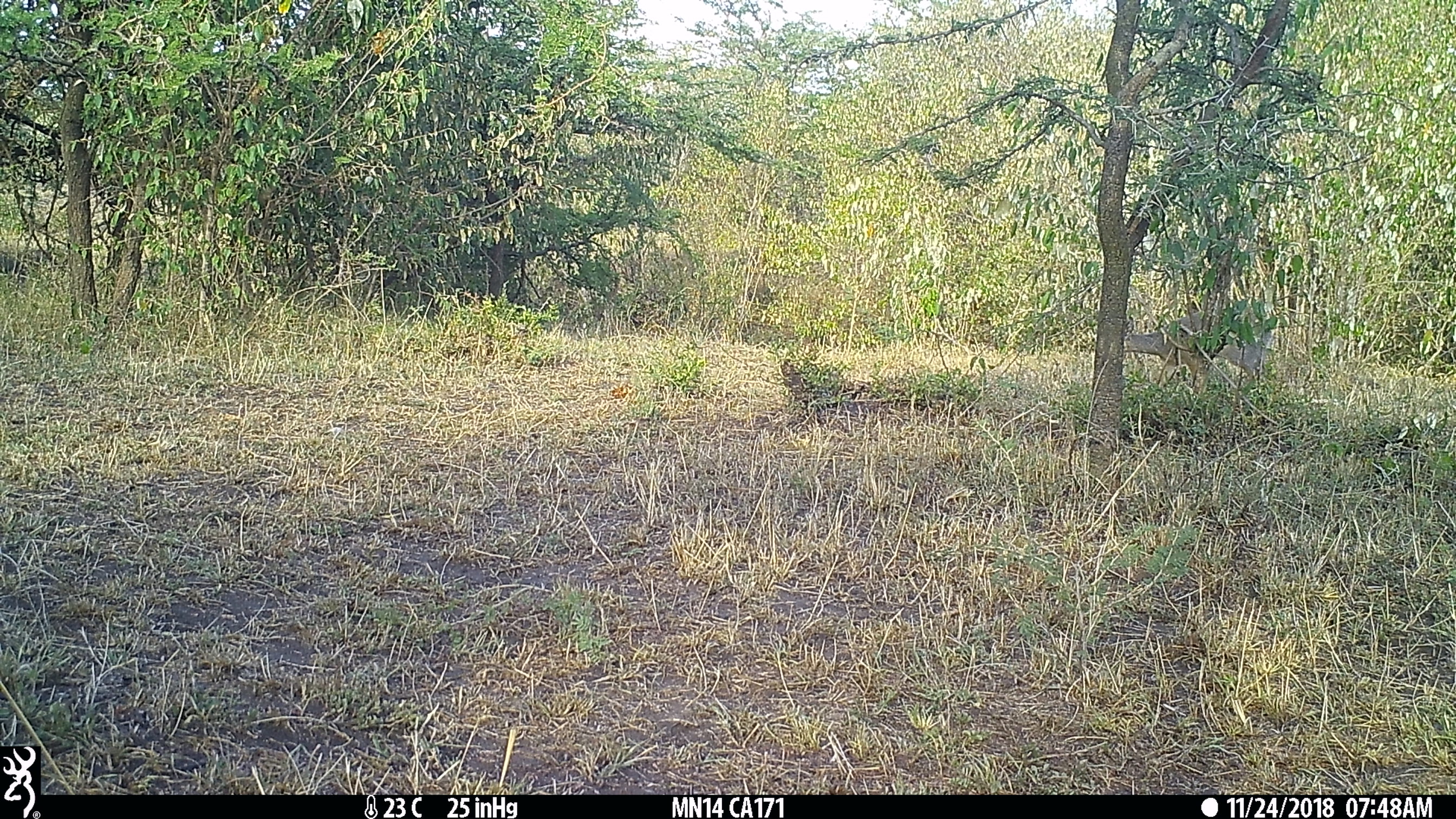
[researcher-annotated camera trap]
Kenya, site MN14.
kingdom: Animalia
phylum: Chordata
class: Mammalia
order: Artiodactyla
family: Bovidae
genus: Madoqua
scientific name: Madoqua kirkii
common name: kirk's dik-dik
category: dikdik